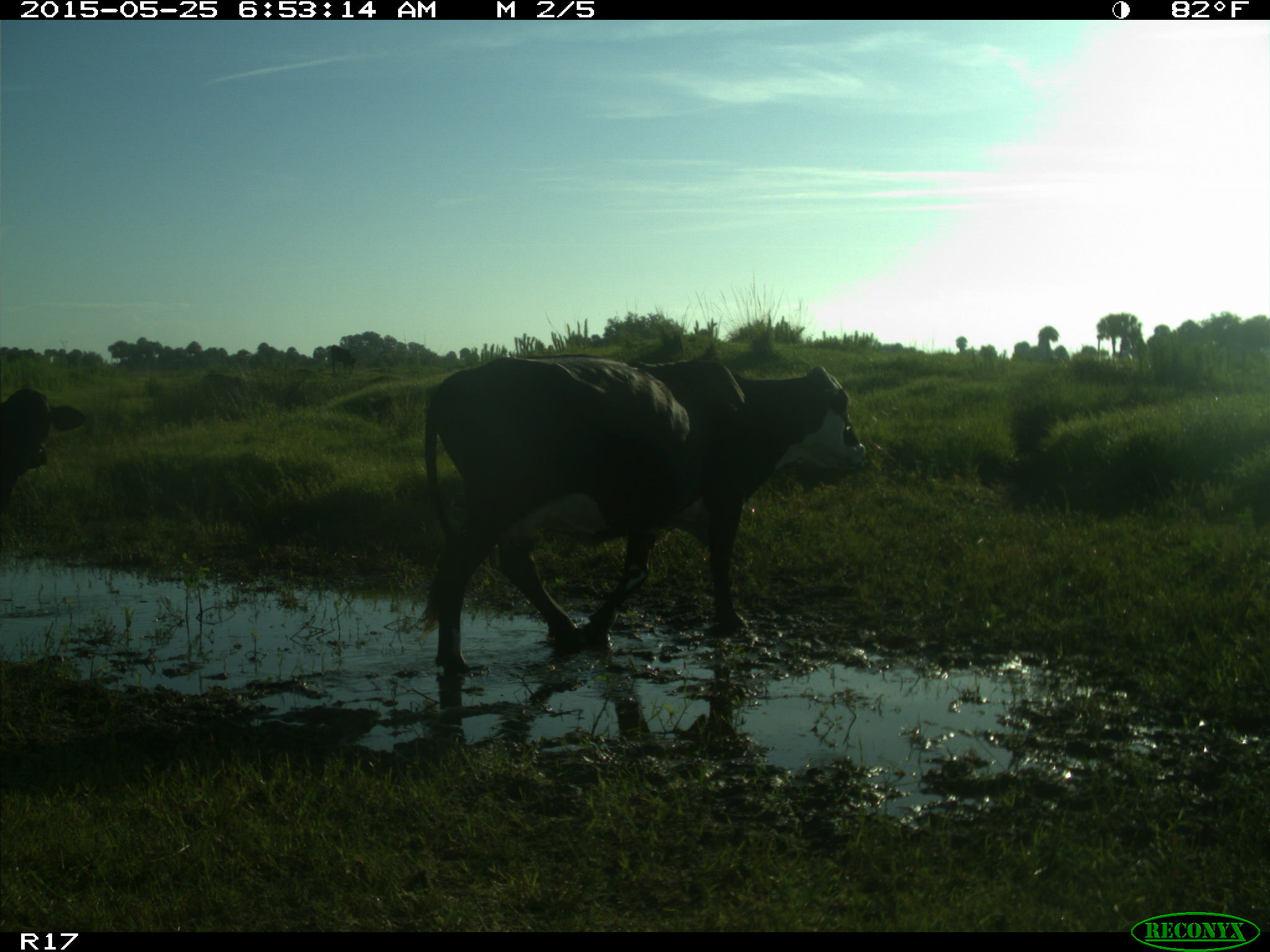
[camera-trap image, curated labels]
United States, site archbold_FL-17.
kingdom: Animalia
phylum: Chordata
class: Mammalia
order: Artiodactyla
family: Bovidae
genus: Bos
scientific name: Bos taurus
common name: domestic cow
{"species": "Bos taurus (domestic cow)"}